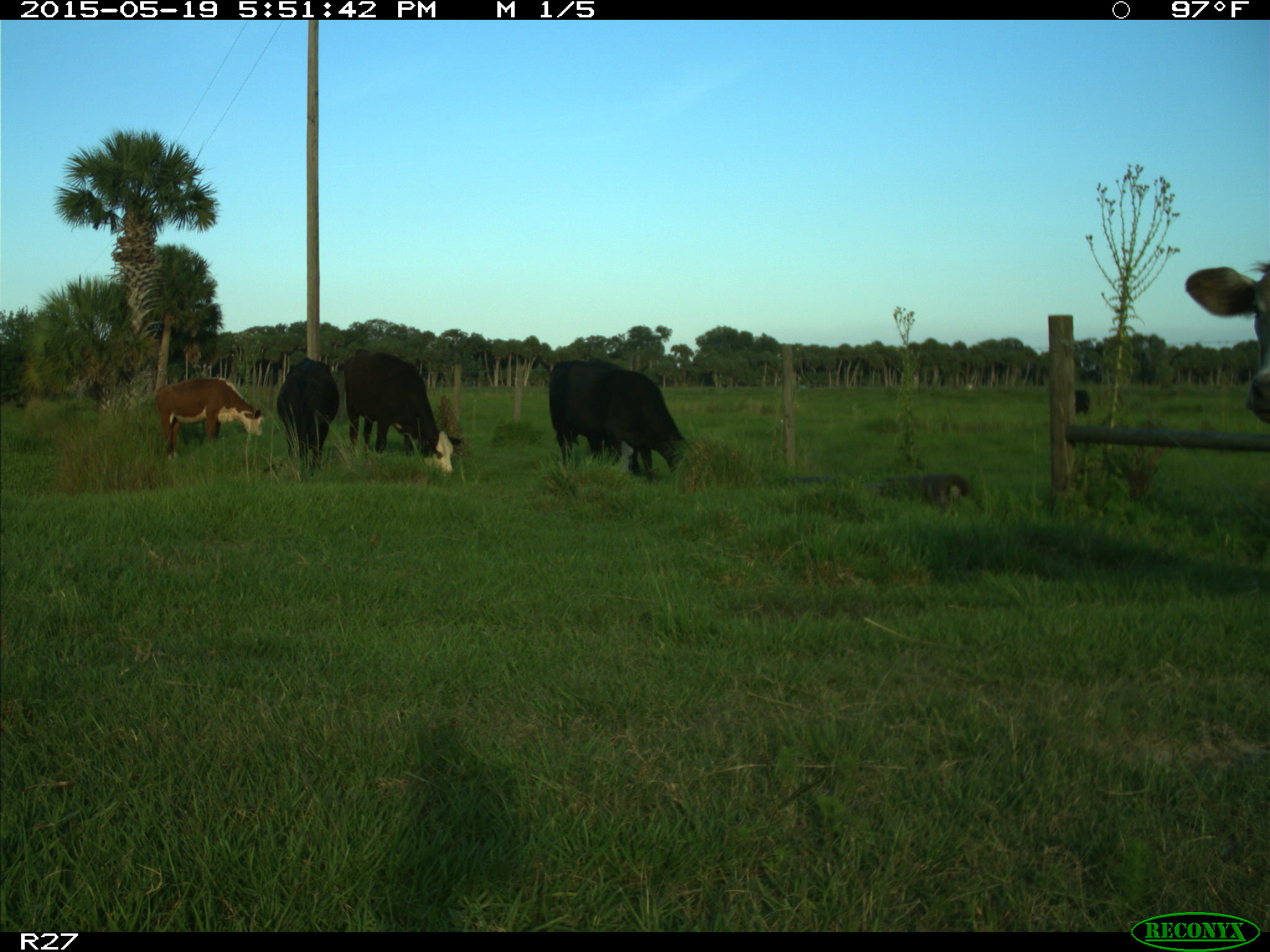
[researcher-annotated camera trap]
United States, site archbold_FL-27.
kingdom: Animalia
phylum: Chordata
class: Mammalia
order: Artiodactyla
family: Bovidae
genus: Bos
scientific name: Bos taurus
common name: domestic cow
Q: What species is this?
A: Bos taurus (domestic cow).